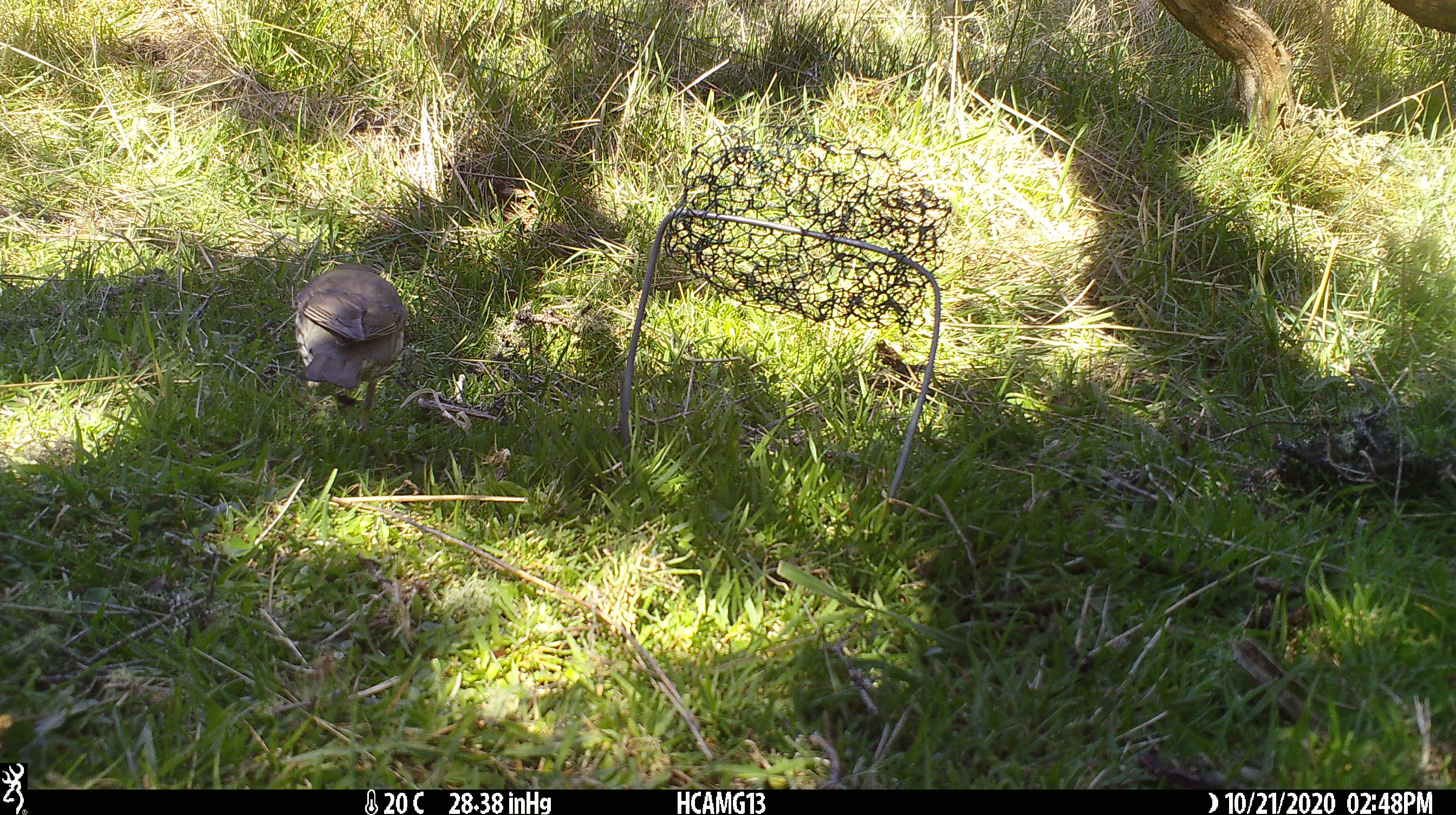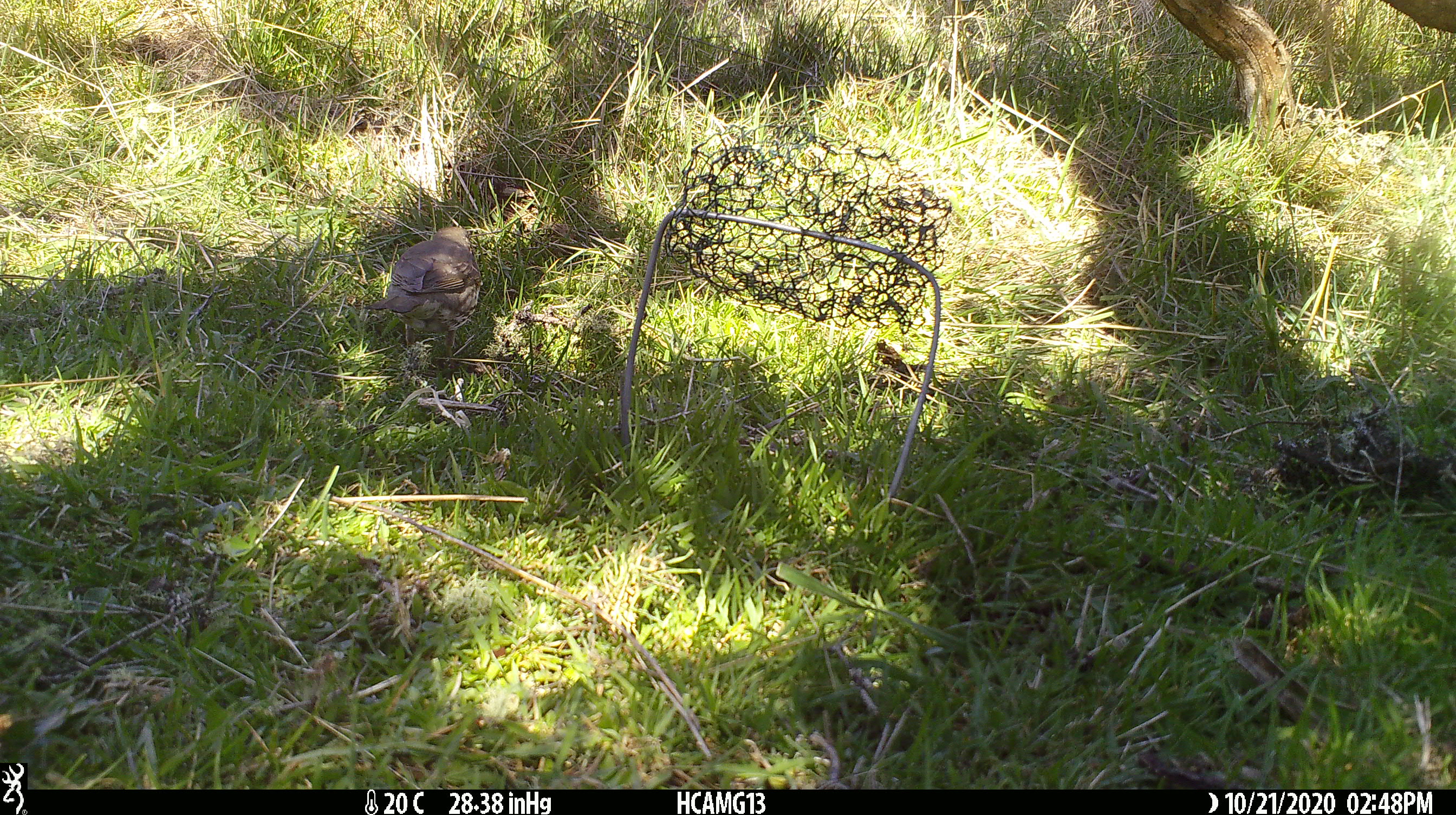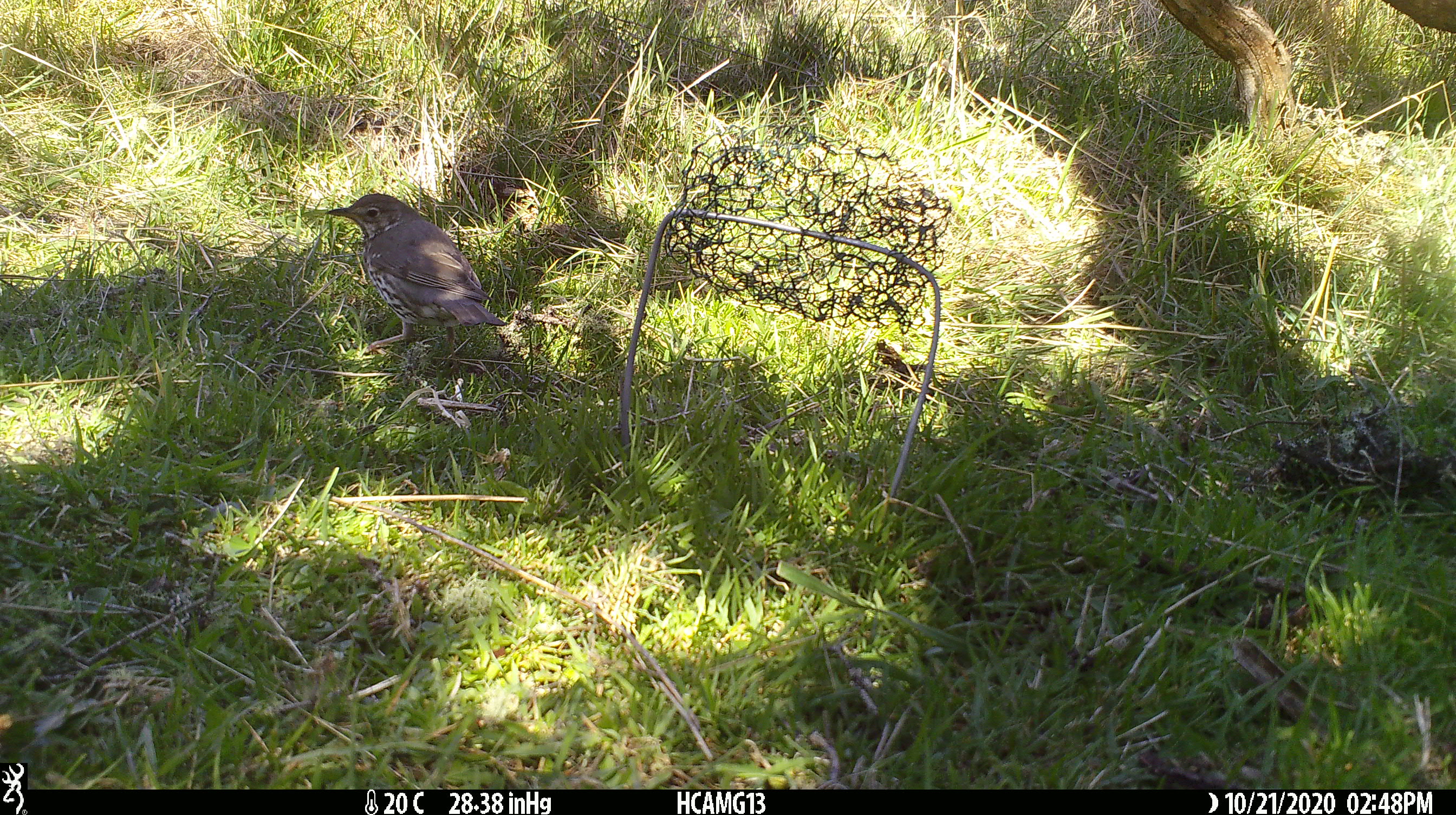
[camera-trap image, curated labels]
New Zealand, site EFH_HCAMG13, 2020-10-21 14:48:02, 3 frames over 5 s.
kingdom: Animalia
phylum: Chordata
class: Aves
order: Passeriformes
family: Turdidae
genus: Turdus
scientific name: Turdus philomelos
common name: song thrush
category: thrush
Thrush (song thrush) (Turdus philomelos).